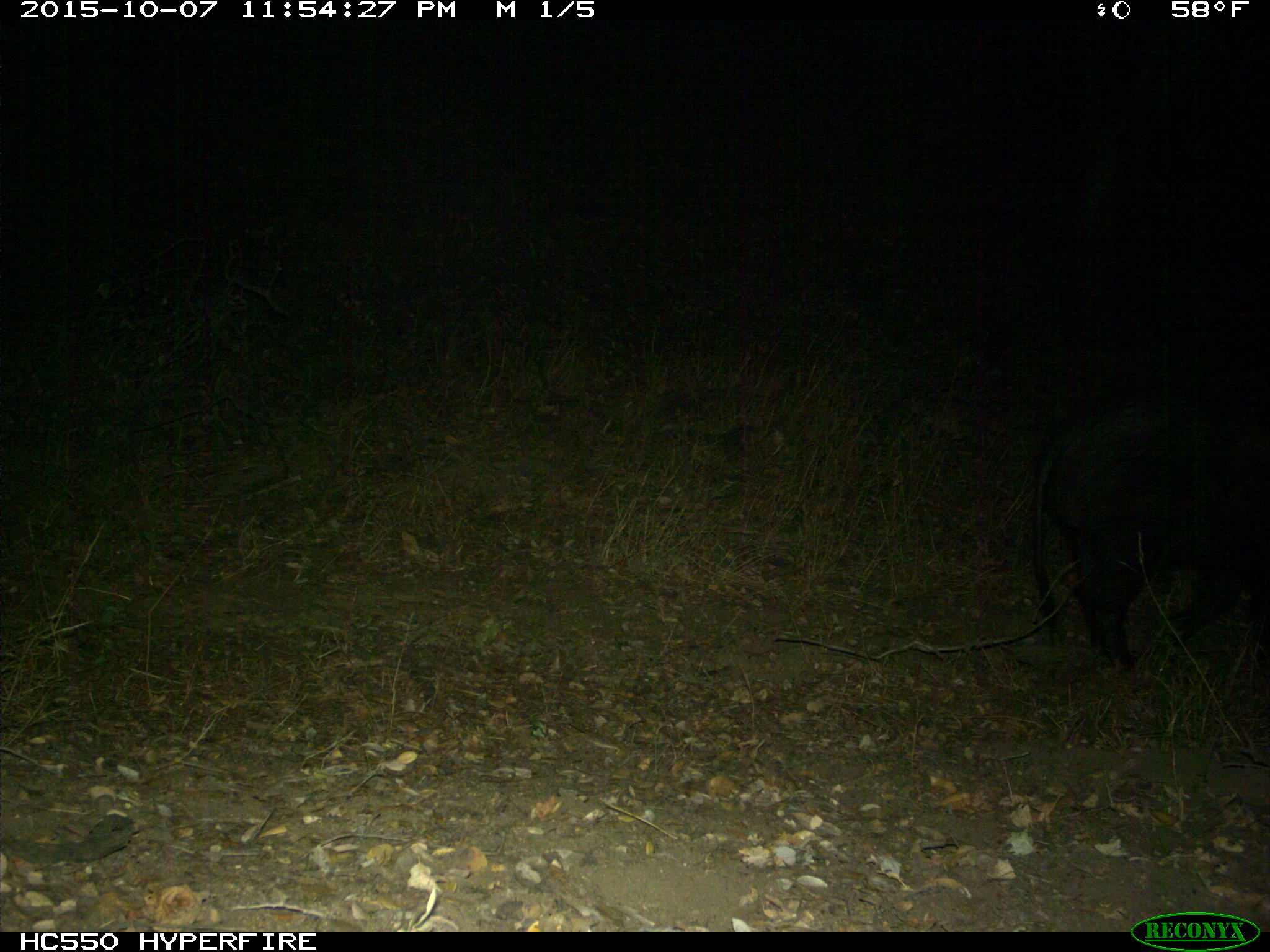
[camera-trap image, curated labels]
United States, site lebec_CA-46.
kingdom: Animalia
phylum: Chordata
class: Mammalia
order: Artiodactyla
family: Suidae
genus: Sus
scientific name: Sus scrofa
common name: wild boar